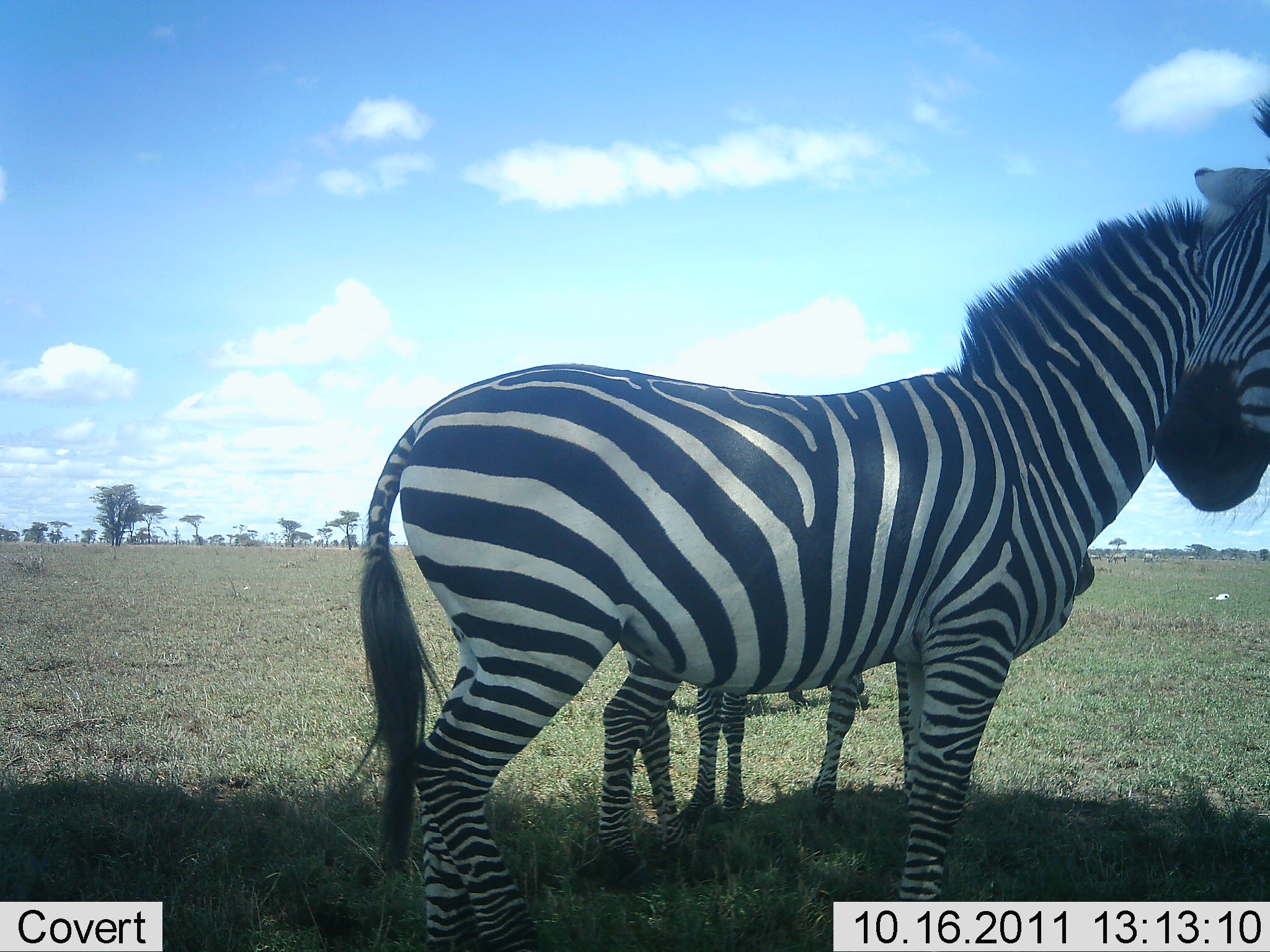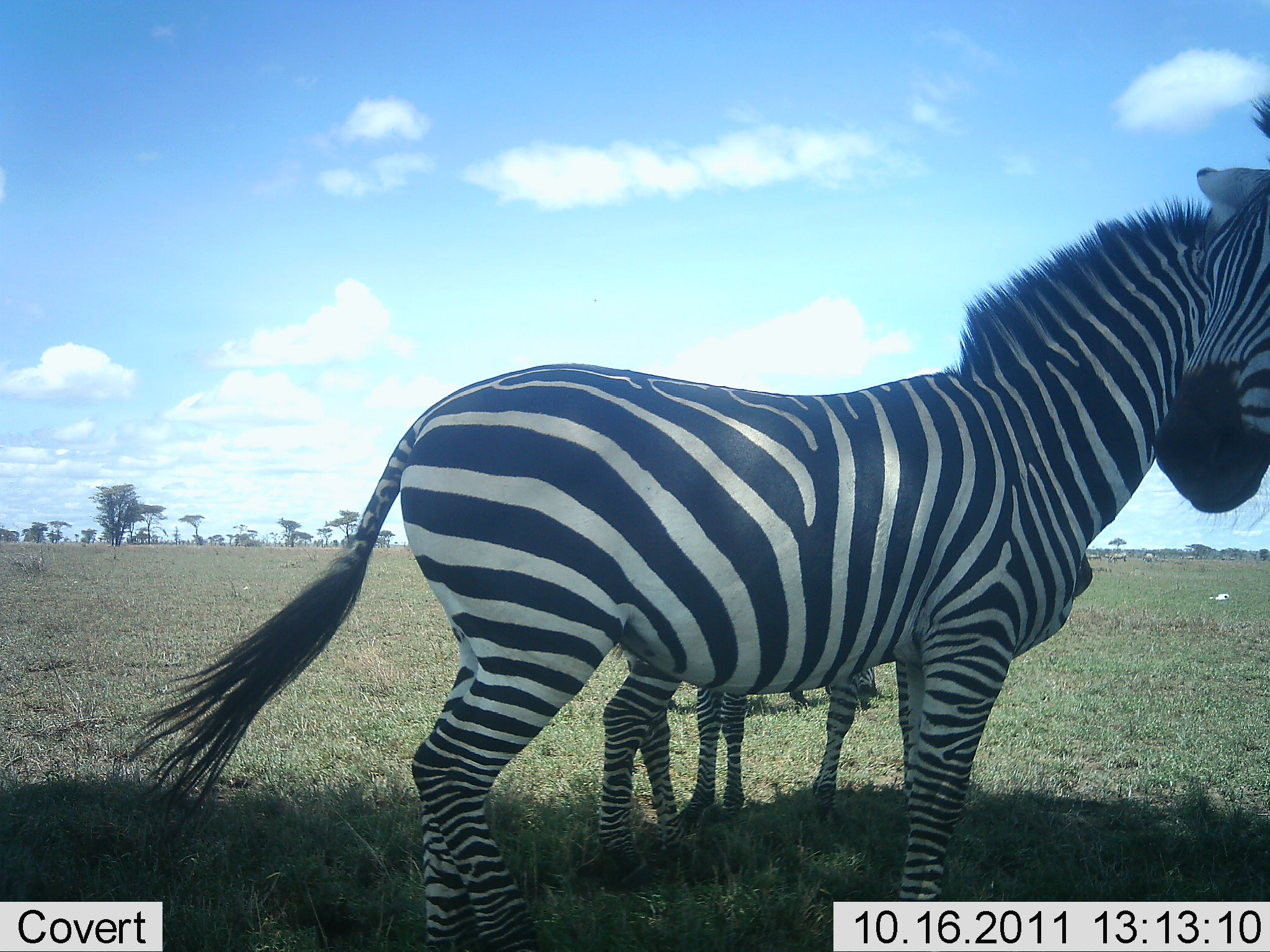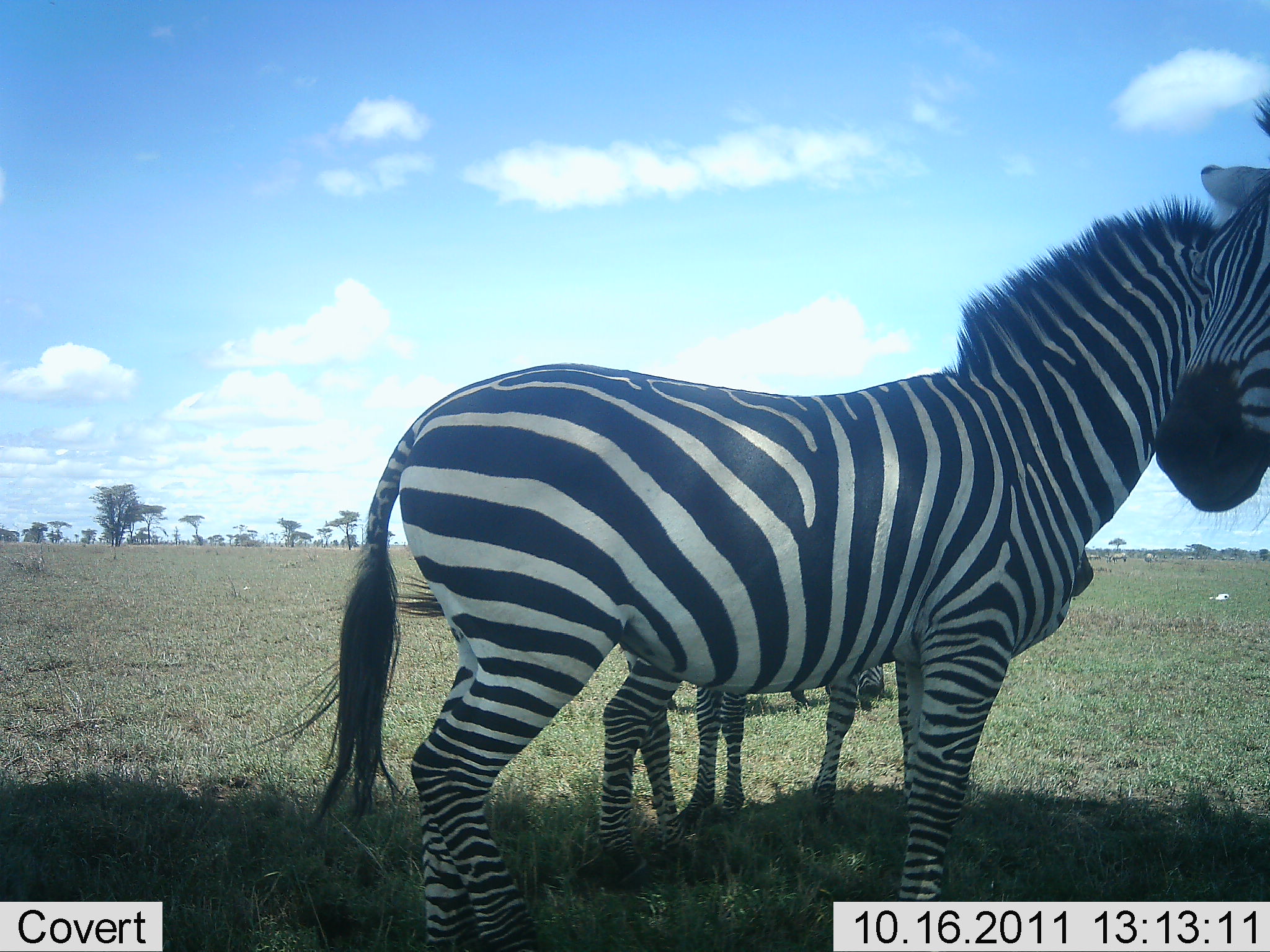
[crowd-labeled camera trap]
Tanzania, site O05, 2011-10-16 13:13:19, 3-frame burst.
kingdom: Animalia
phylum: Chordata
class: Mammalia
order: Perissodactyla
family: Equidae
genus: Equus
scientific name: Equus quagga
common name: plains zebra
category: zebra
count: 3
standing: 93%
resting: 7%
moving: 0%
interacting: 0%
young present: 53%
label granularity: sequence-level